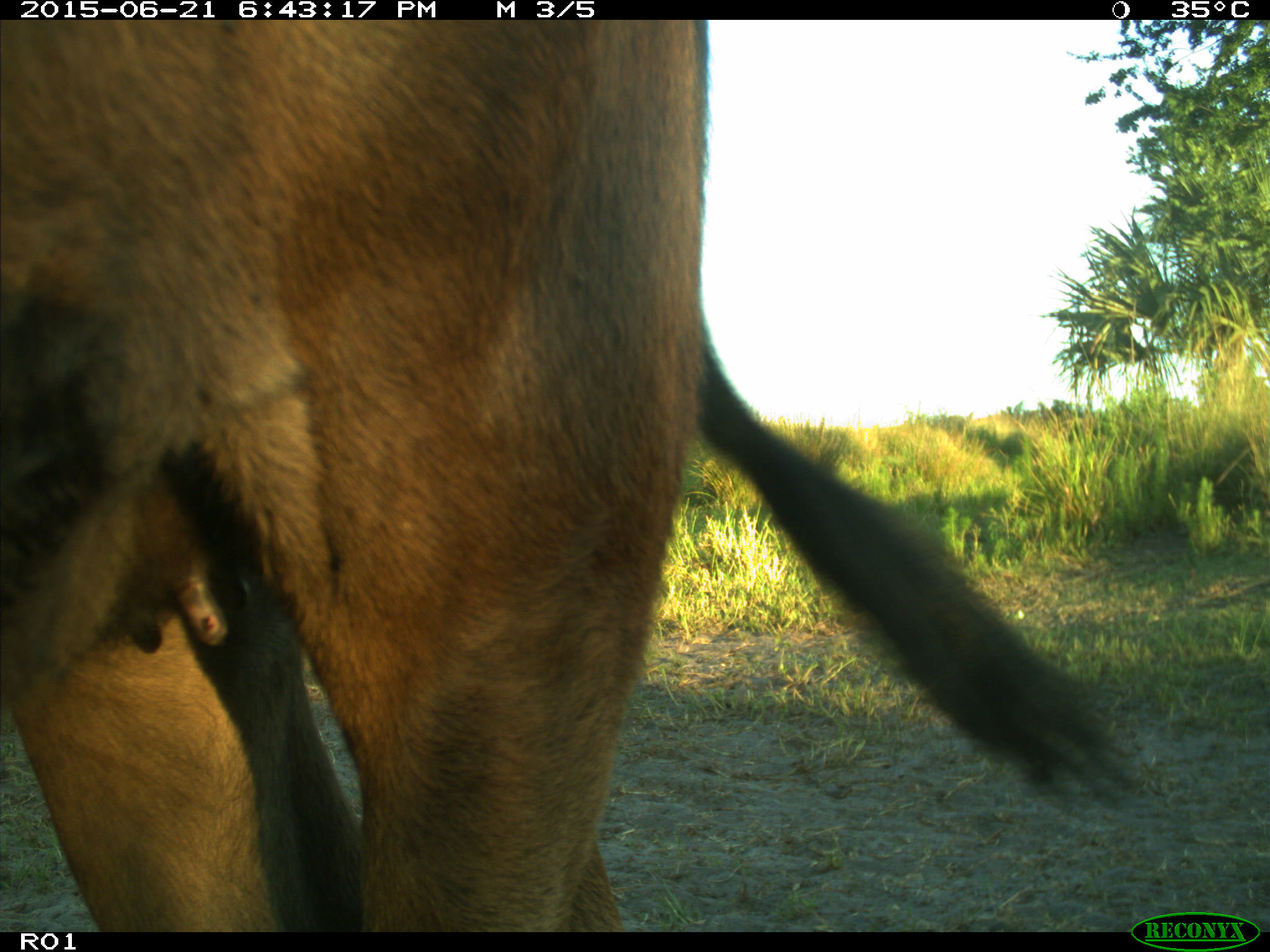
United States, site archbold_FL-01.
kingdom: Animalia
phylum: Chordata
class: Mammalia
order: Artiodactyla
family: Bovidae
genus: Bos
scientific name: Bos taurus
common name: domestic cow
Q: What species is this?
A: Bos taurus (domestic cow).